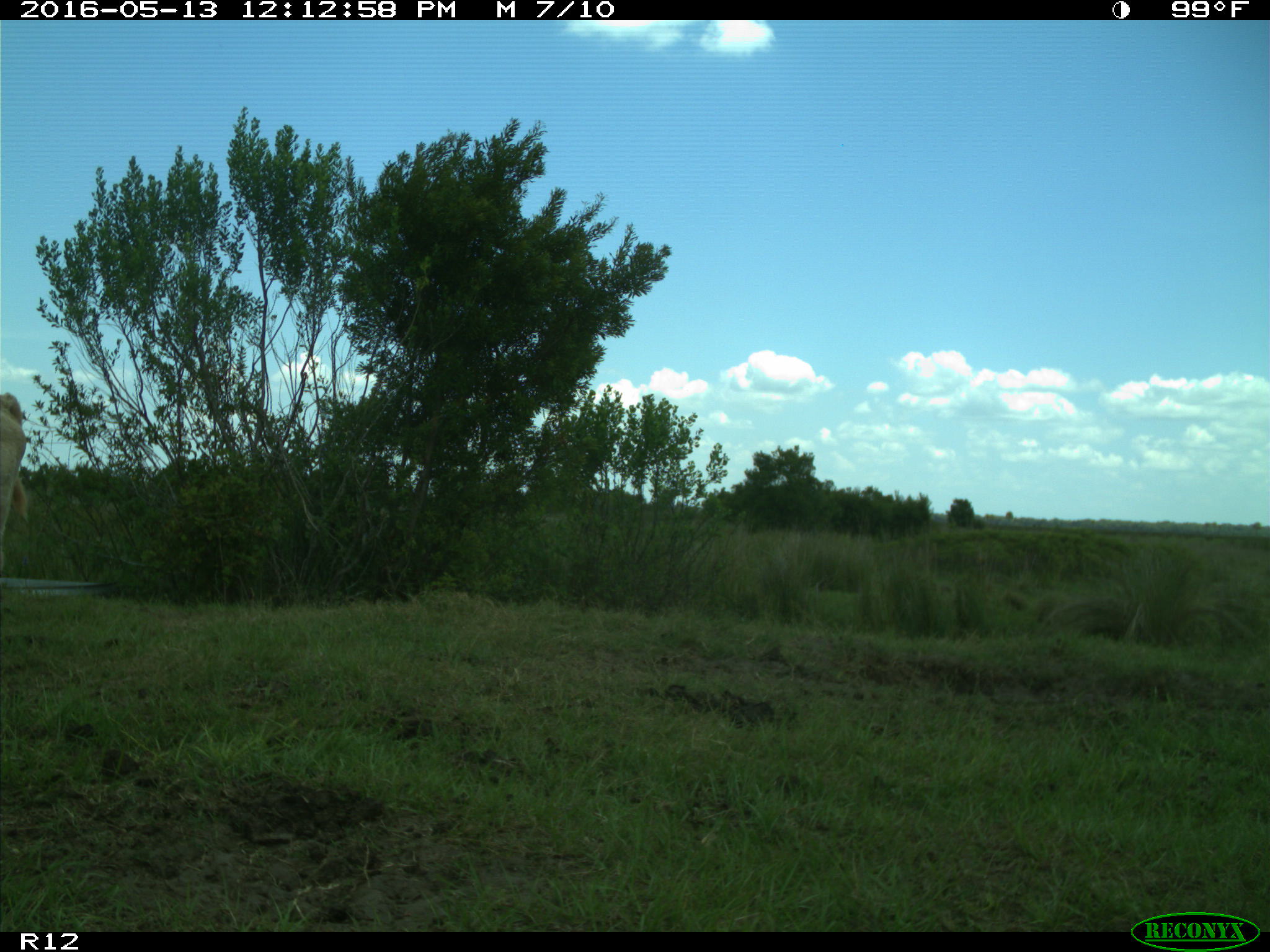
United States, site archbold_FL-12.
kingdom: Animalia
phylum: Chordata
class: Mammalia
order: Artiodactyla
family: Bovidae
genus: Bos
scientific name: Bos taurus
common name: domestic cow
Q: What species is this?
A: Bos taurus (domestic cow).